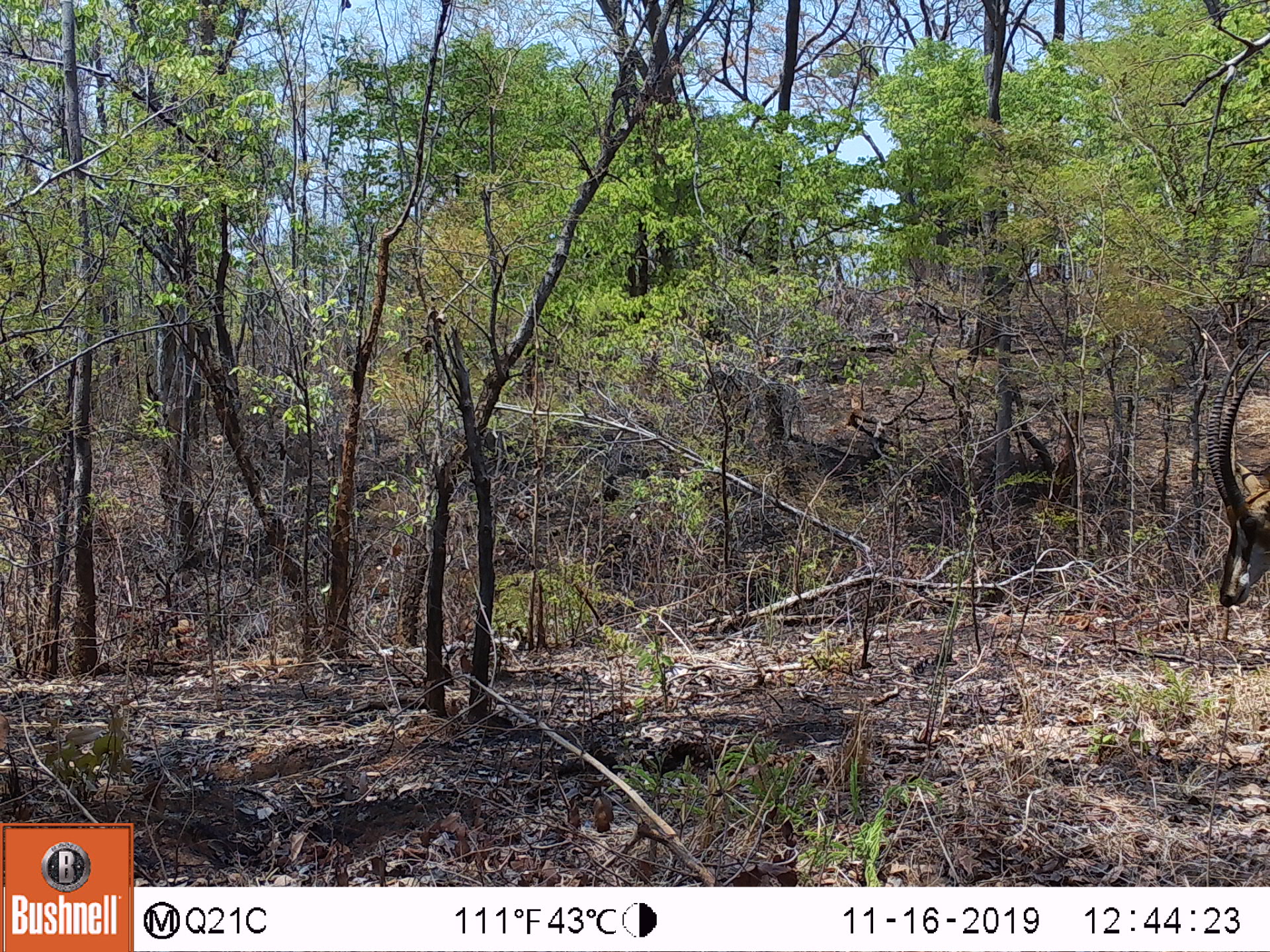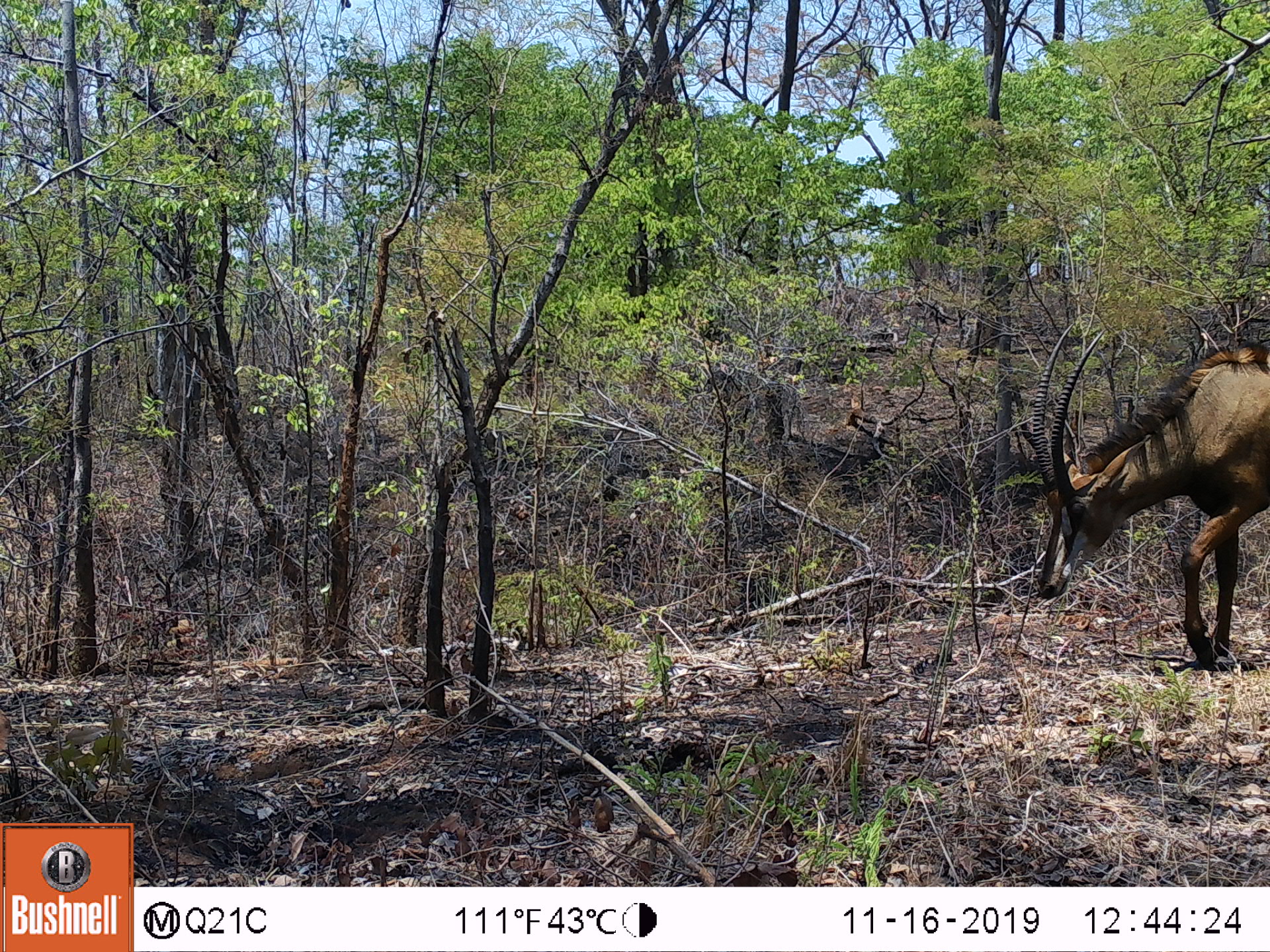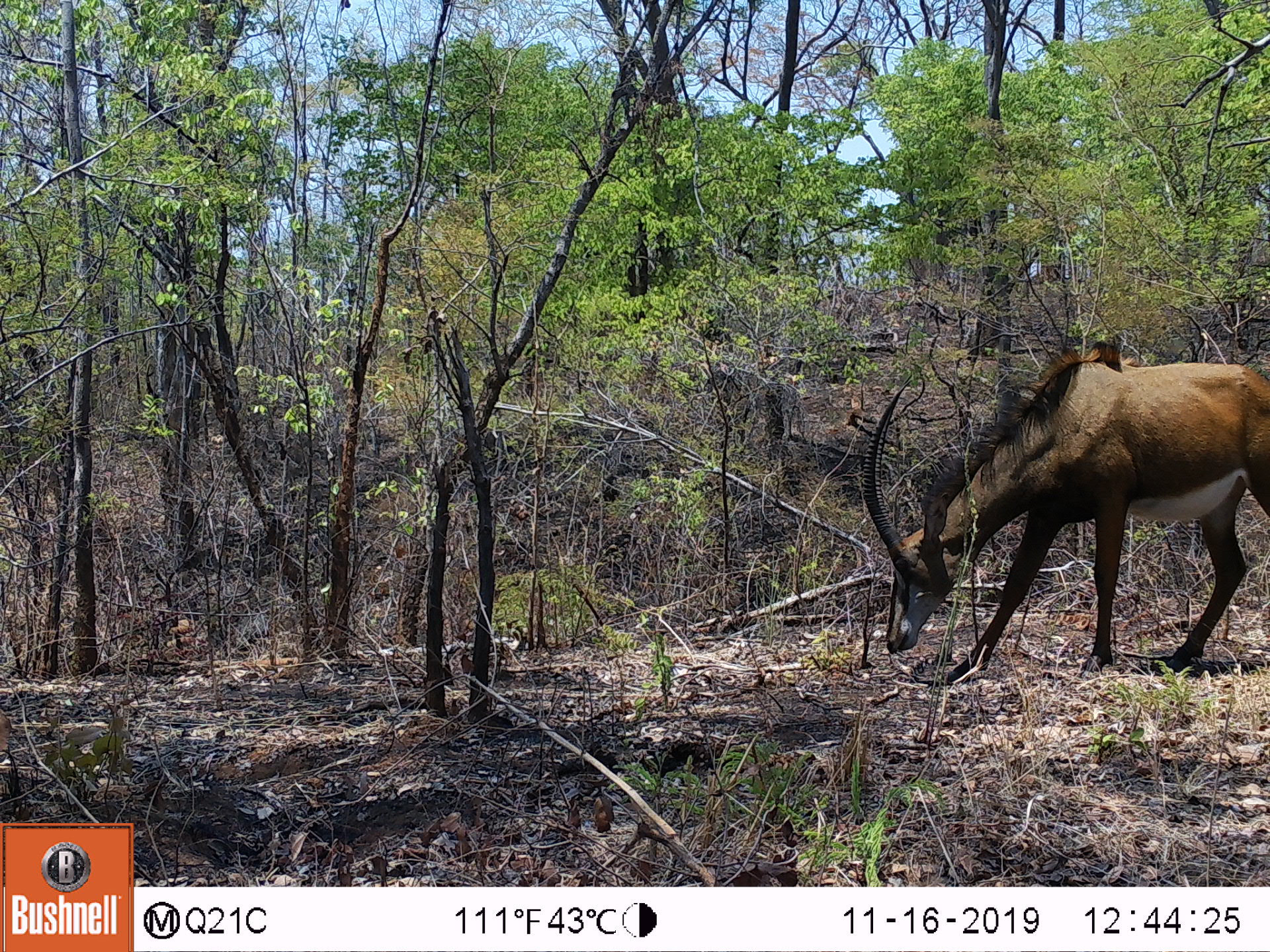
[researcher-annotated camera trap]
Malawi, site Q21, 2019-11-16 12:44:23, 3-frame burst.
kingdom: Animalia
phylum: Chordata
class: Mammalia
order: Artiodactyla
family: Bovidae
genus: Hippotragus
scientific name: Hippotragus niger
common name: sable antelope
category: sable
Sable (sable antelope) (Hippotragus niger), count 1.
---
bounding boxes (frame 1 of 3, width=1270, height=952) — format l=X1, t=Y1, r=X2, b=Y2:
sable: l=1187, t=343, r=1266, b=616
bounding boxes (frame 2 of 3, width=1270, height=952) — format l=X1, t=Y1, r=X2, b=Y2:
sable: l=1020, t=318, r=1266, b=680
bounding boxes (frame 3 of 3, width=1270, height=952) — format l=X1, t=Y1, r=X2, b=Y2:
sable: l=850, t=340, r=1265, b=670